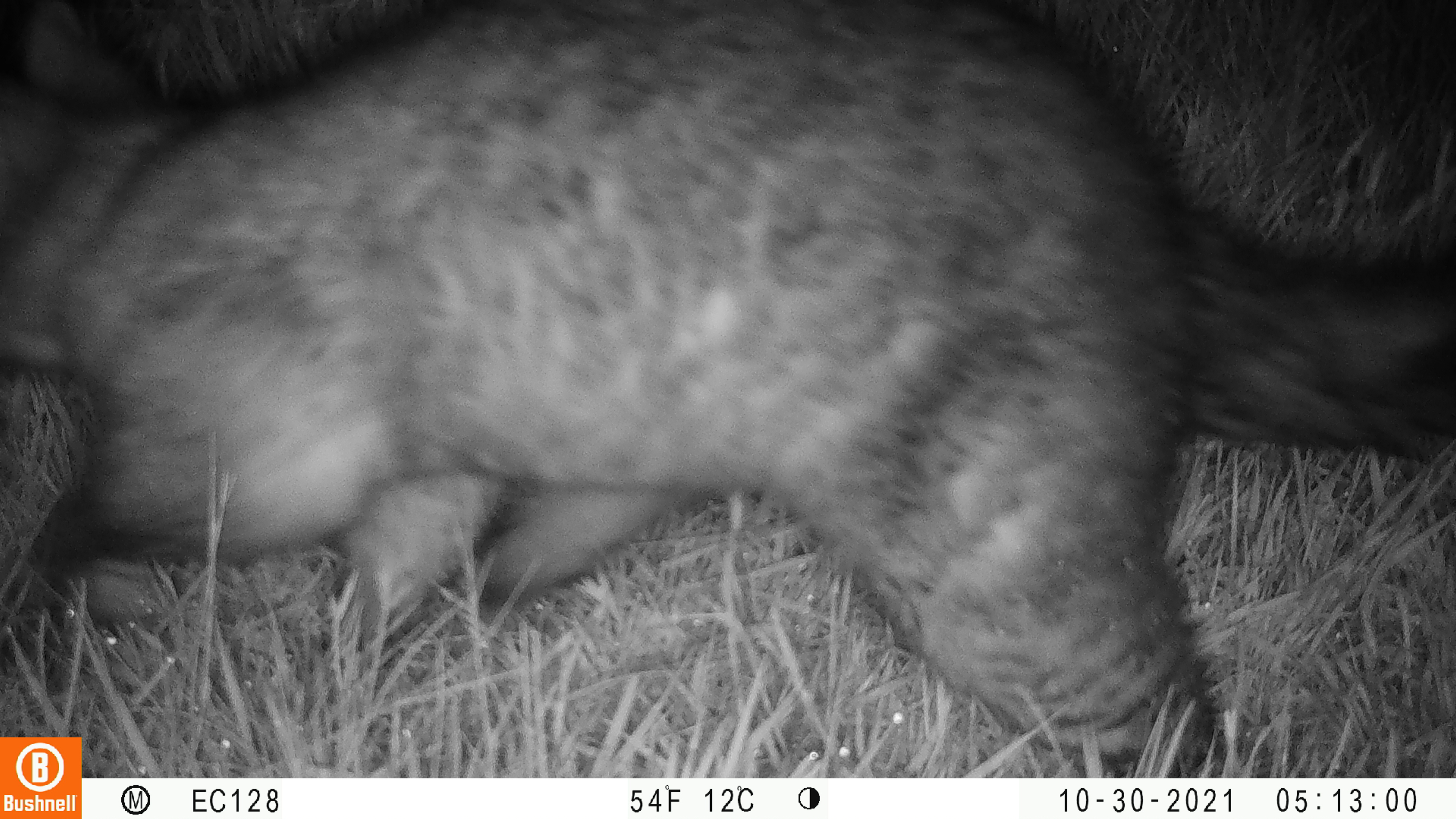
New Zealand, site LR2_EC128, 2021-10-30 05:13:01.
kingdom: Animalia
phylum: Chordata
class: Mammalia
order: Diprotodontia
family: Phalangeridae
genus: Trichosurus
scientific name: Trichosurus vulpecula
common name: common brushtail possum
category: possum